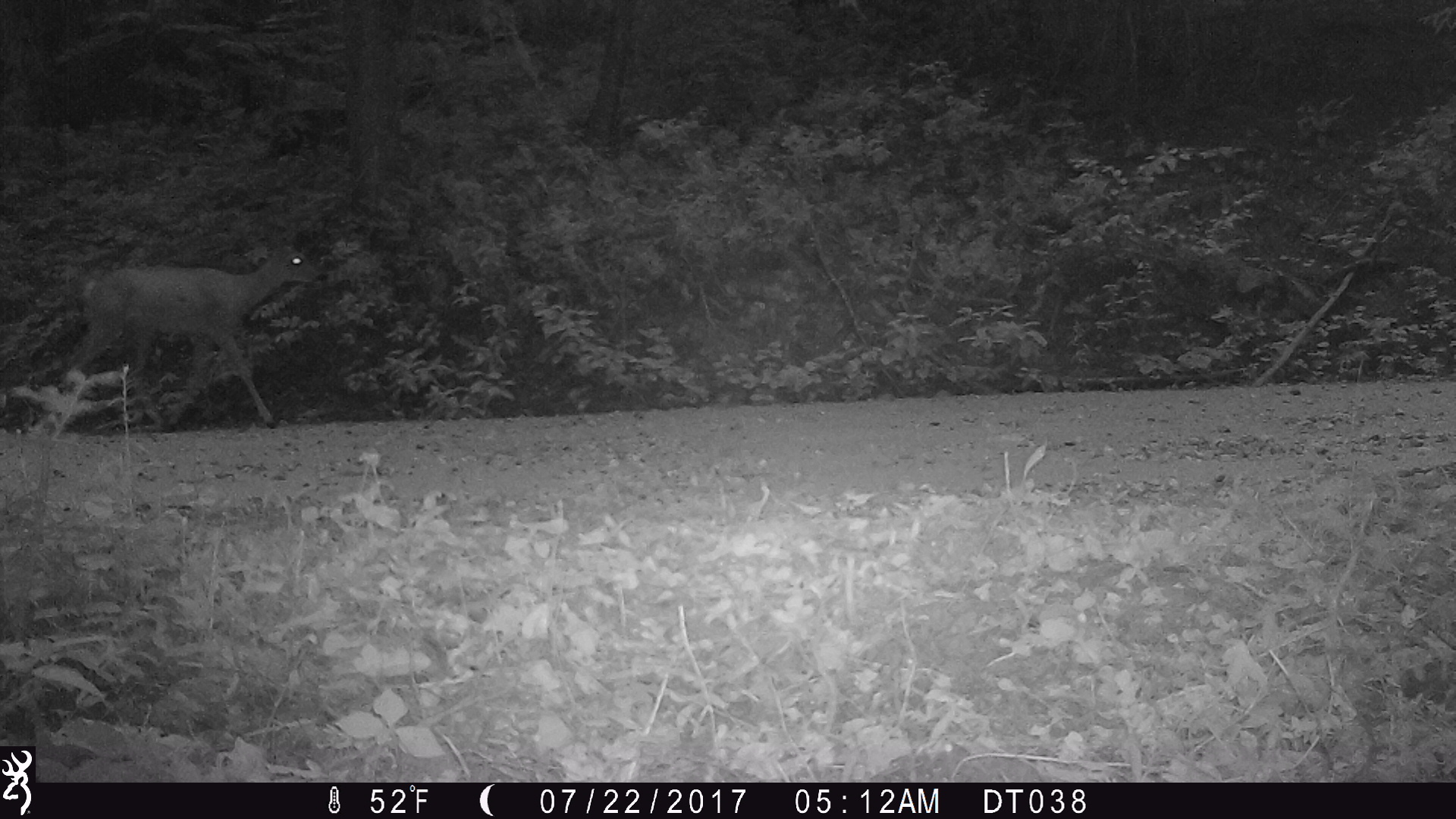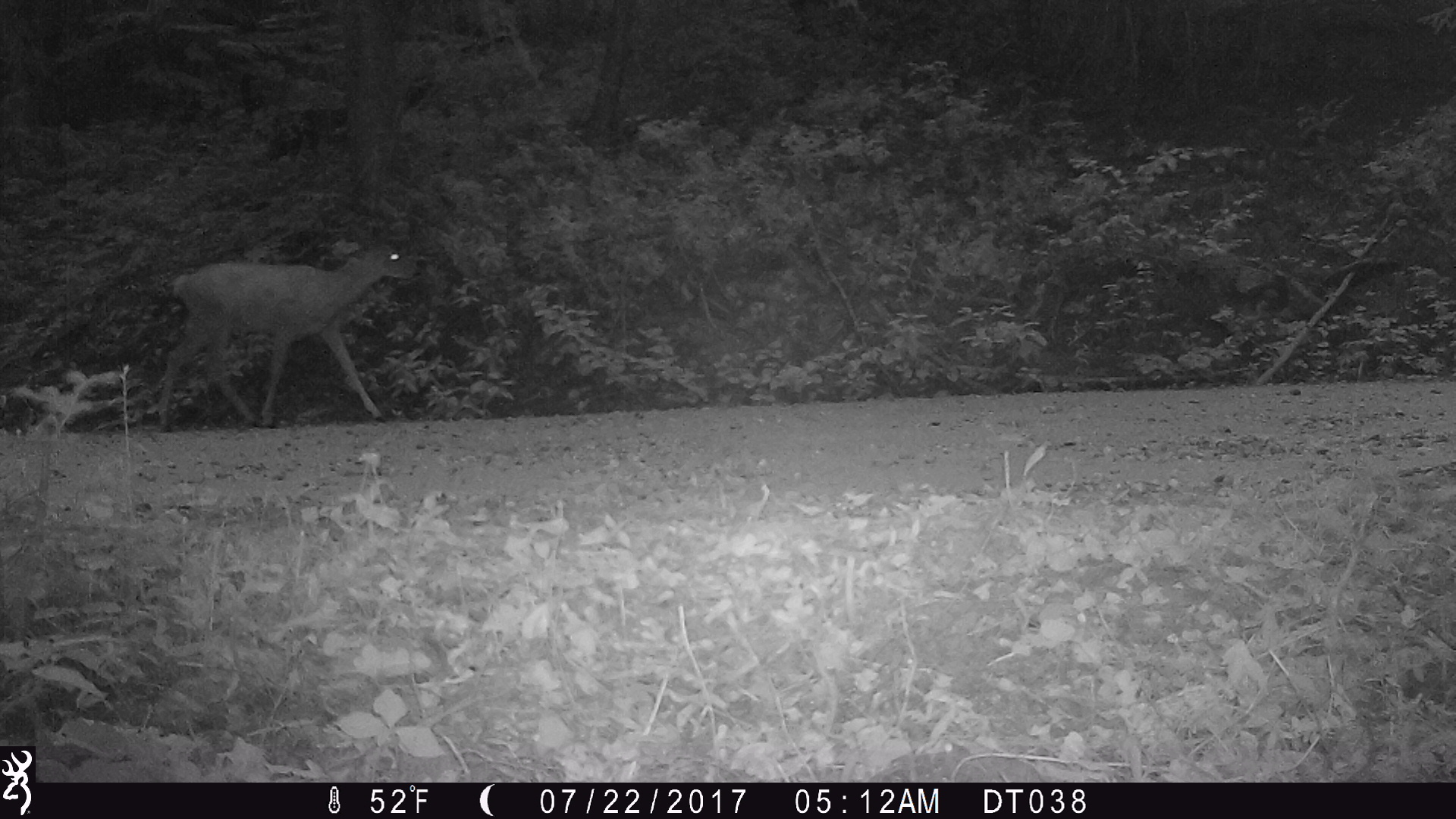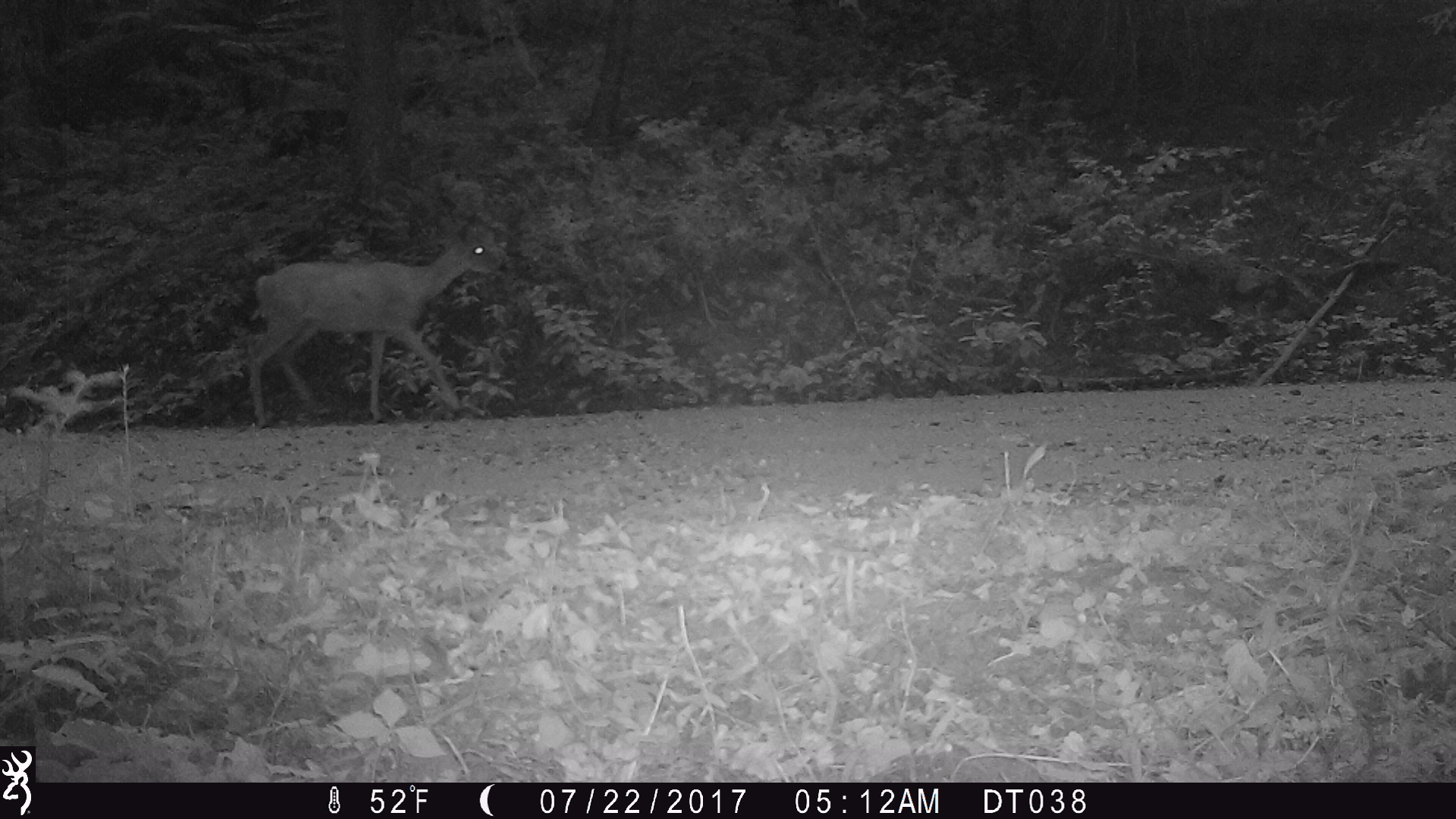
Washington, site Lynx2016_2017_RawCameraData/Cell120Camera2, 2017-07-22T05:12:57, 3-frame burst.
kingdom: Animalia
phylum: Chordata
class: Mammalia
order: Artiodactyla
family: Cervidae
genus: Odocoileus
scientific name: Odocoileus hemionus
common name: mule deer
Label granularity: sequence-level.